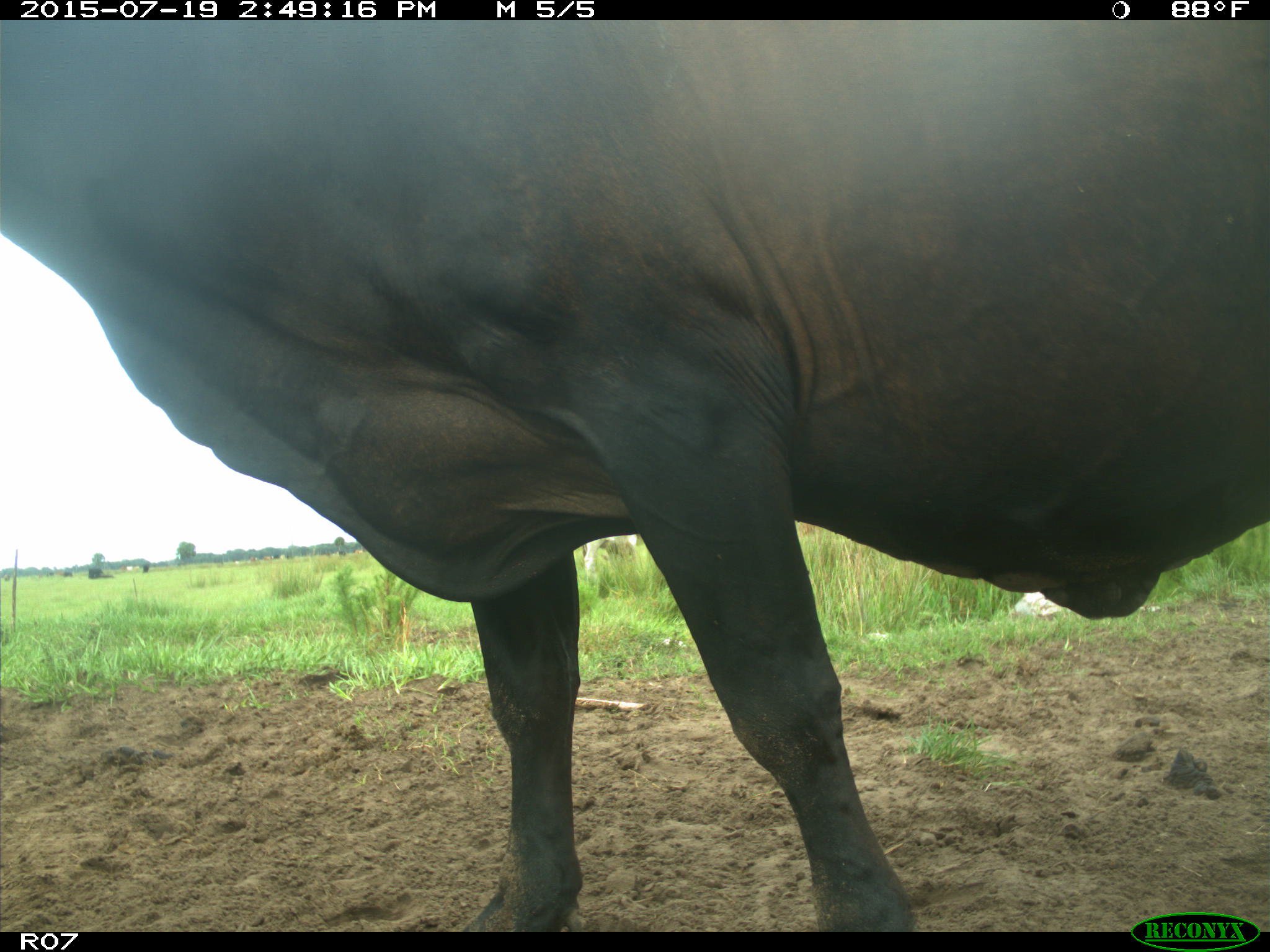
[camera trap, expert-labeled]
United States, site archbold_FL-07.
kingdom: Animalia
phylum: Chordata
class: Mammalia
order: Artiodactyla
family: Bovidae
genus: Bos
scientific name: Bos taurus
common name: domestic cow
Bos taurus (domestic cow).